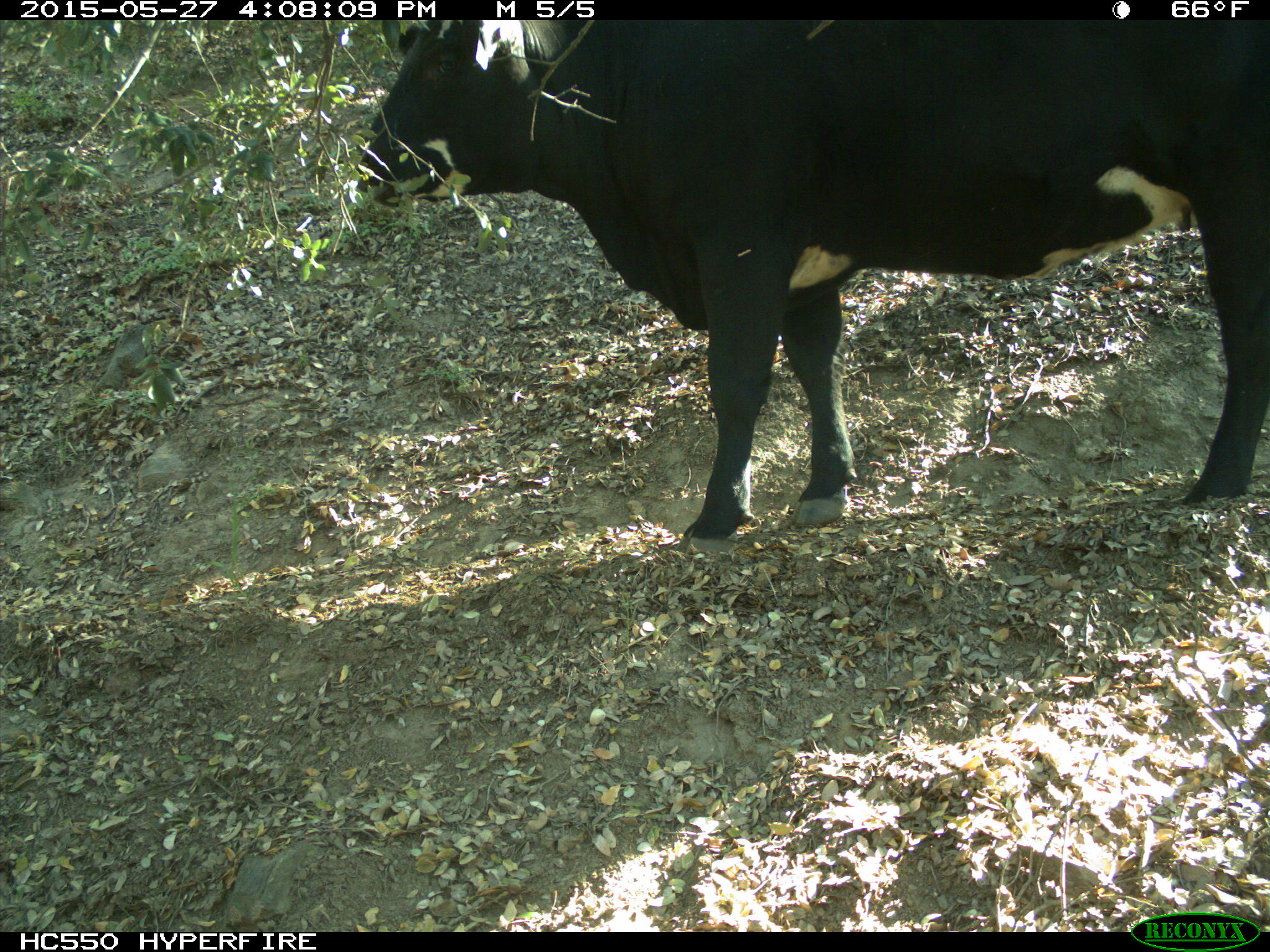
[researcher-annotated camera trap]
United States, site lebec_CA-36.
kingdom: Animalia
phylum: Chordata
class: Mammalia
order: Artiodactyla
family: Bovidae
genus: Bos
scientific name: Bos taurus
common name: domestic cow